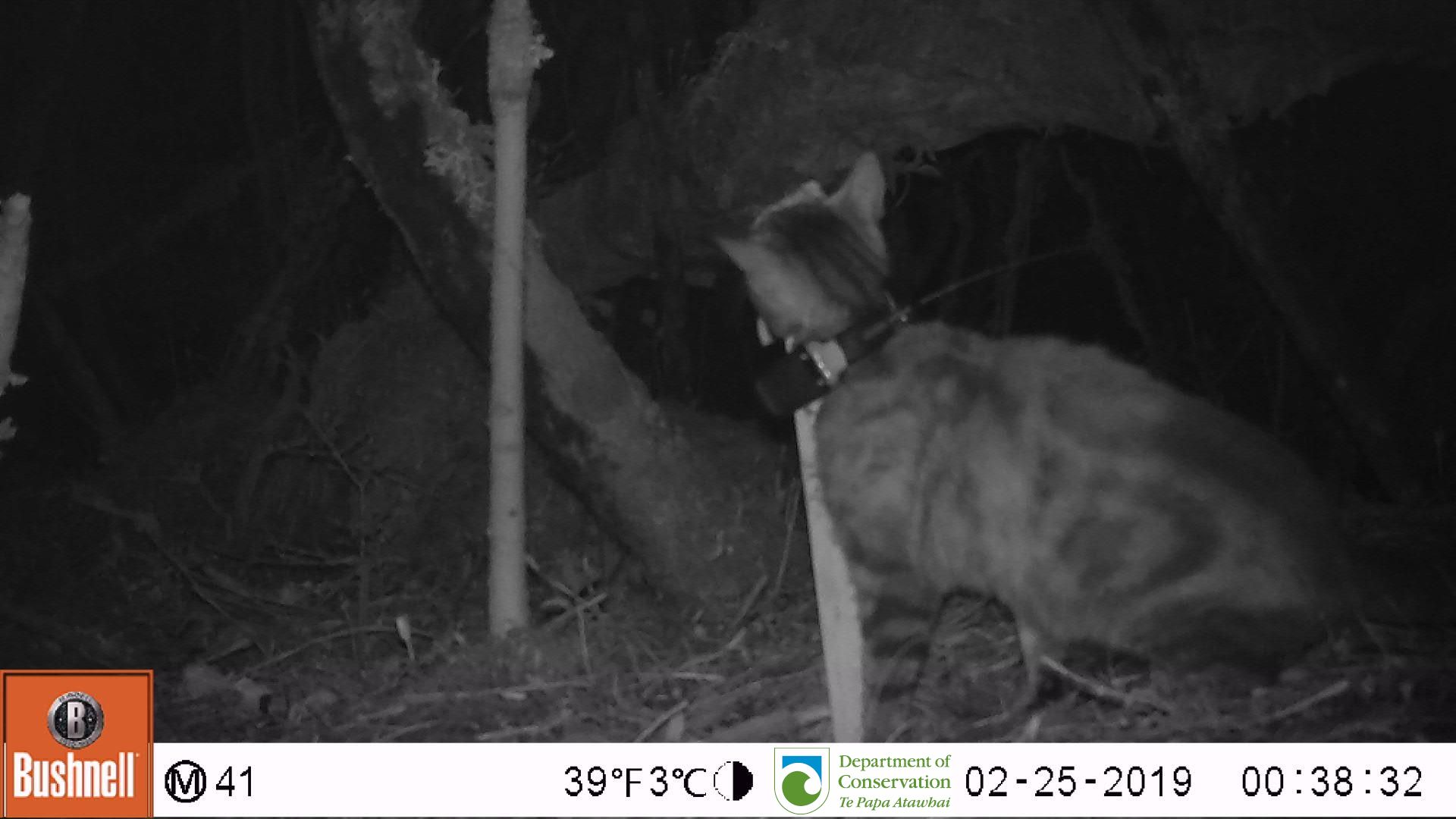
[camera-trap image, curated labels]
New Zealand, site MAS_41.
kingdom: Animalia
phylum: Chordata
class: Mammalia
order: Carnivora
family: Felidae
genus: Felis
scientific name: Felis catus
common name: domestic cat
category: cat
Cat (domestic cat) (Felis catus).